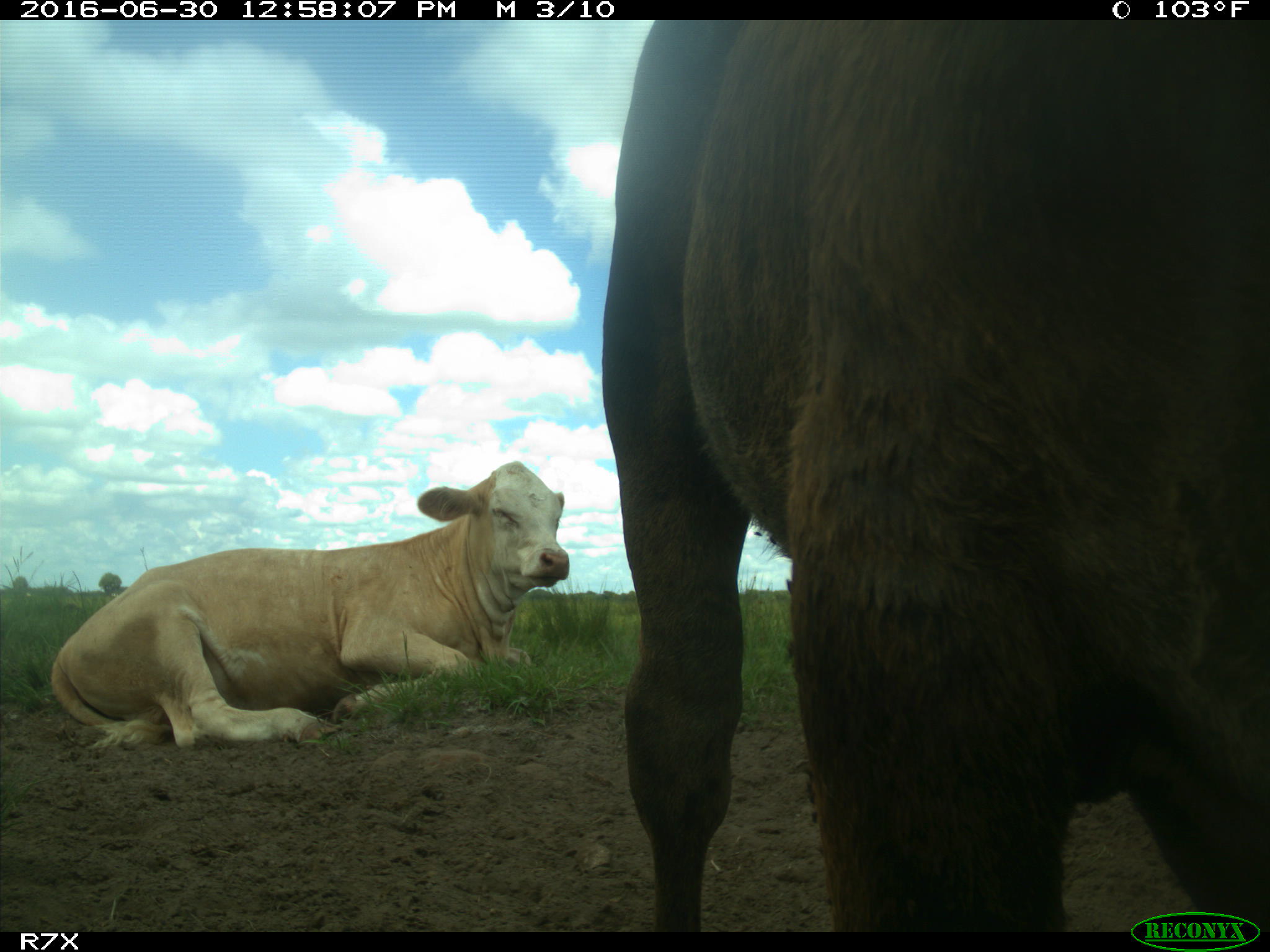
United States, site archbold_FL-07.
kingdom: Animalia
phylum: Chordata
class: Mammalia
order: Artiodactyla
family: Bovidae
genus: Bos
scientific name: Bos taurus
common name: domestic cow